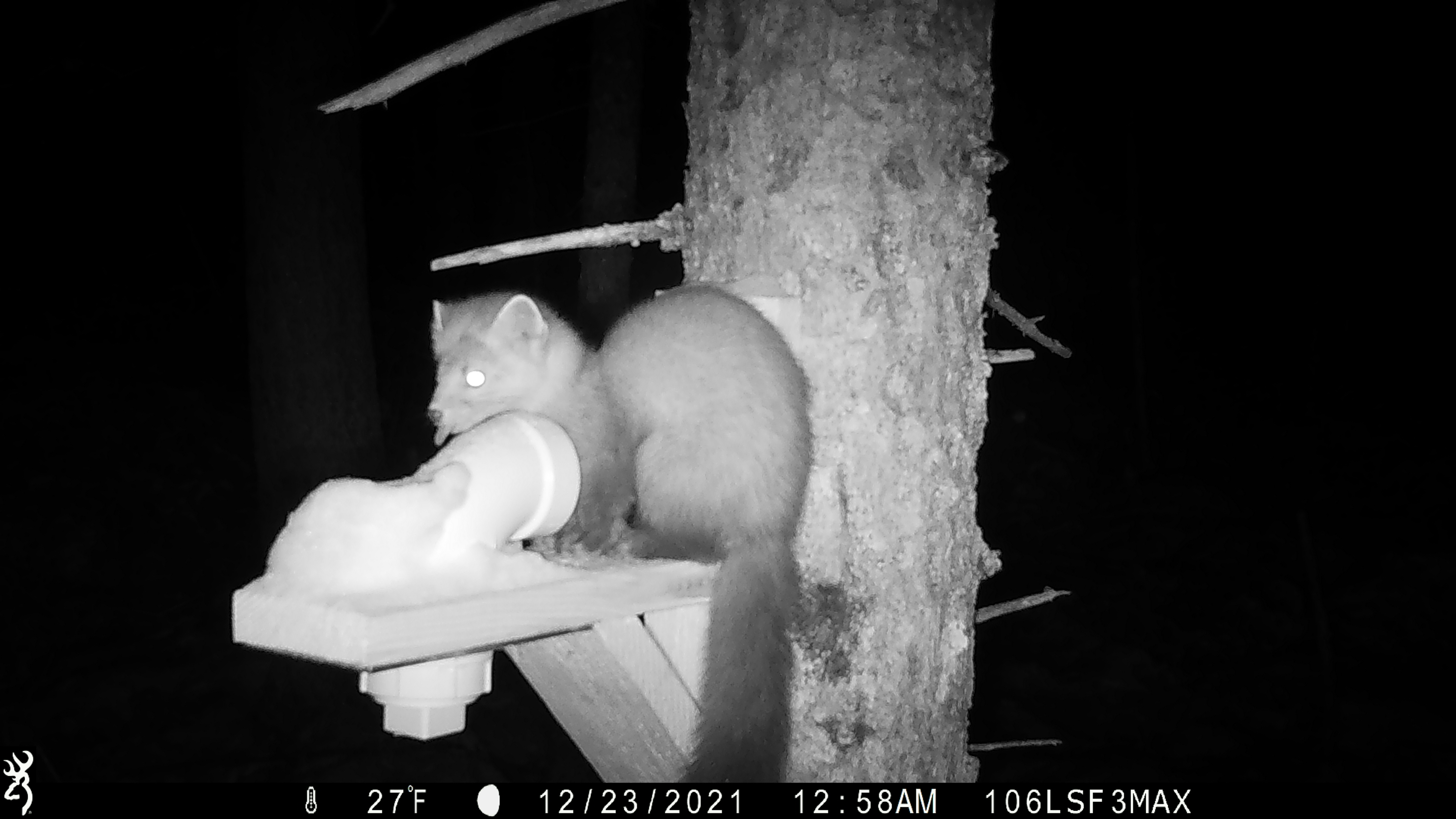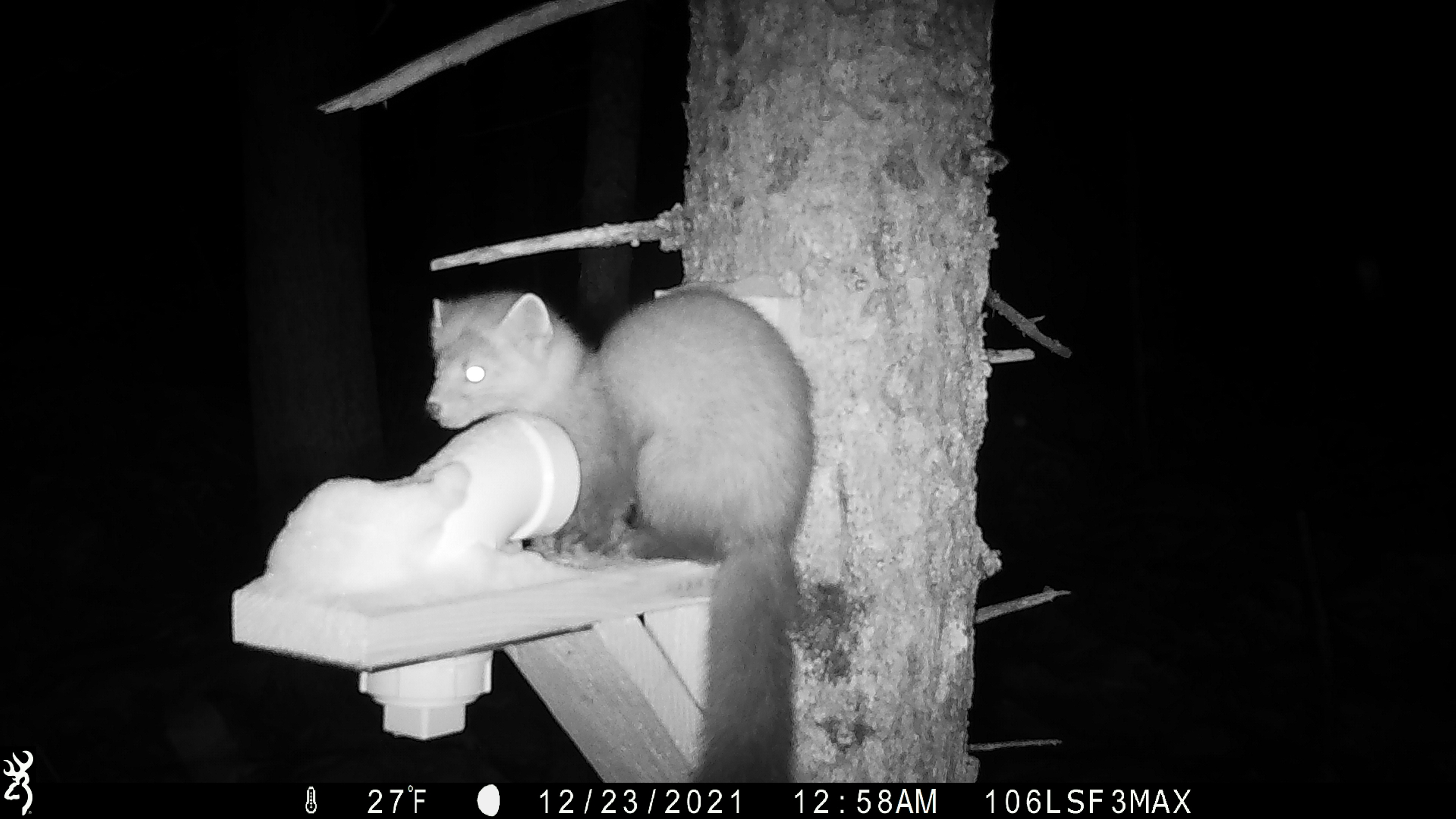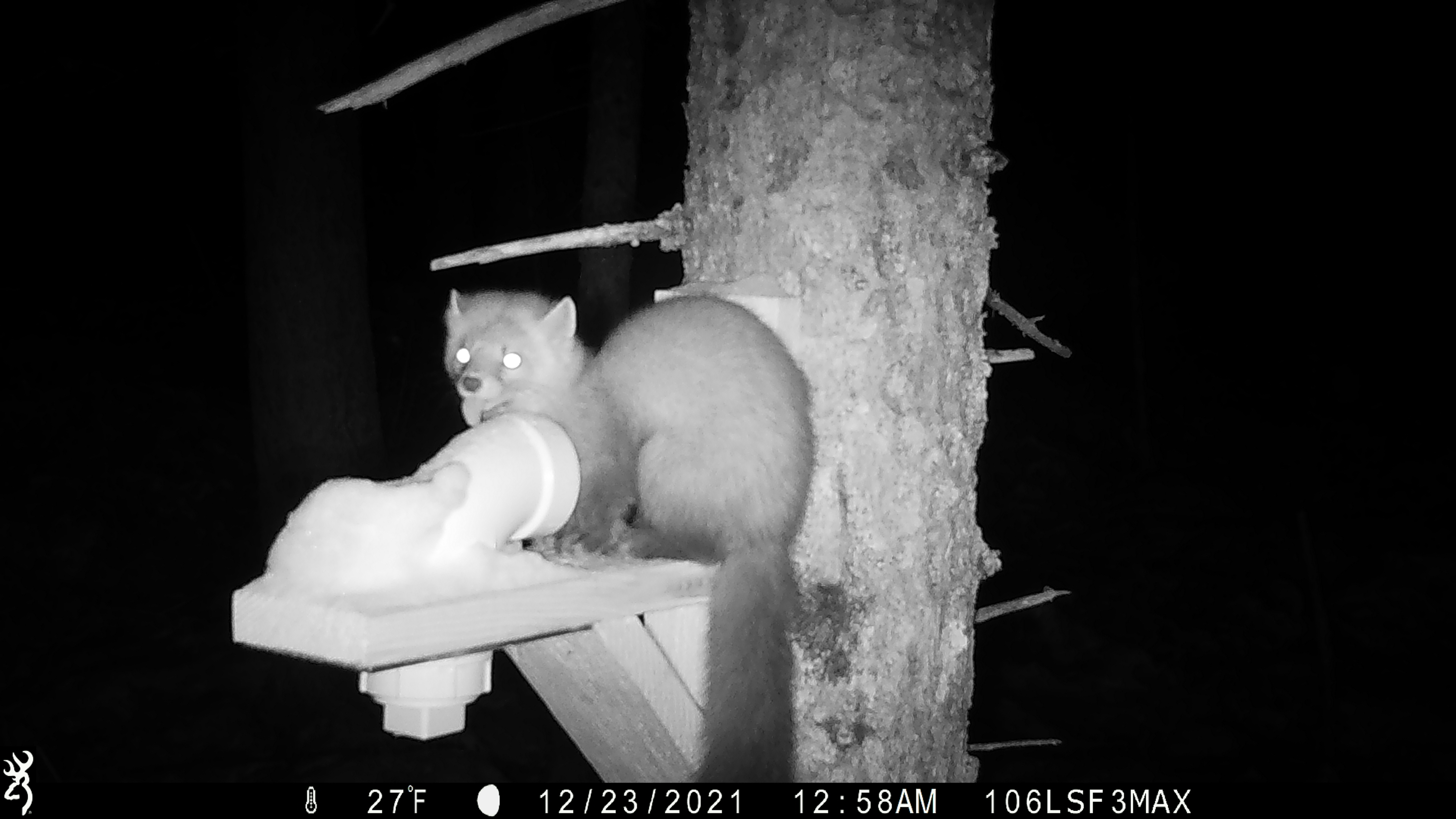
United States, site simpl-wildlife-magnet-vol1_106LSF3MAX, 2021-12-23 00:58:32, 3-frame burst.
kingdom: Animalia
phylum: Chordata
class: Mammalia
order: Carnivora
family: Mustelidae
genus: Martes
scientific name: Martes americana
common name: american marten